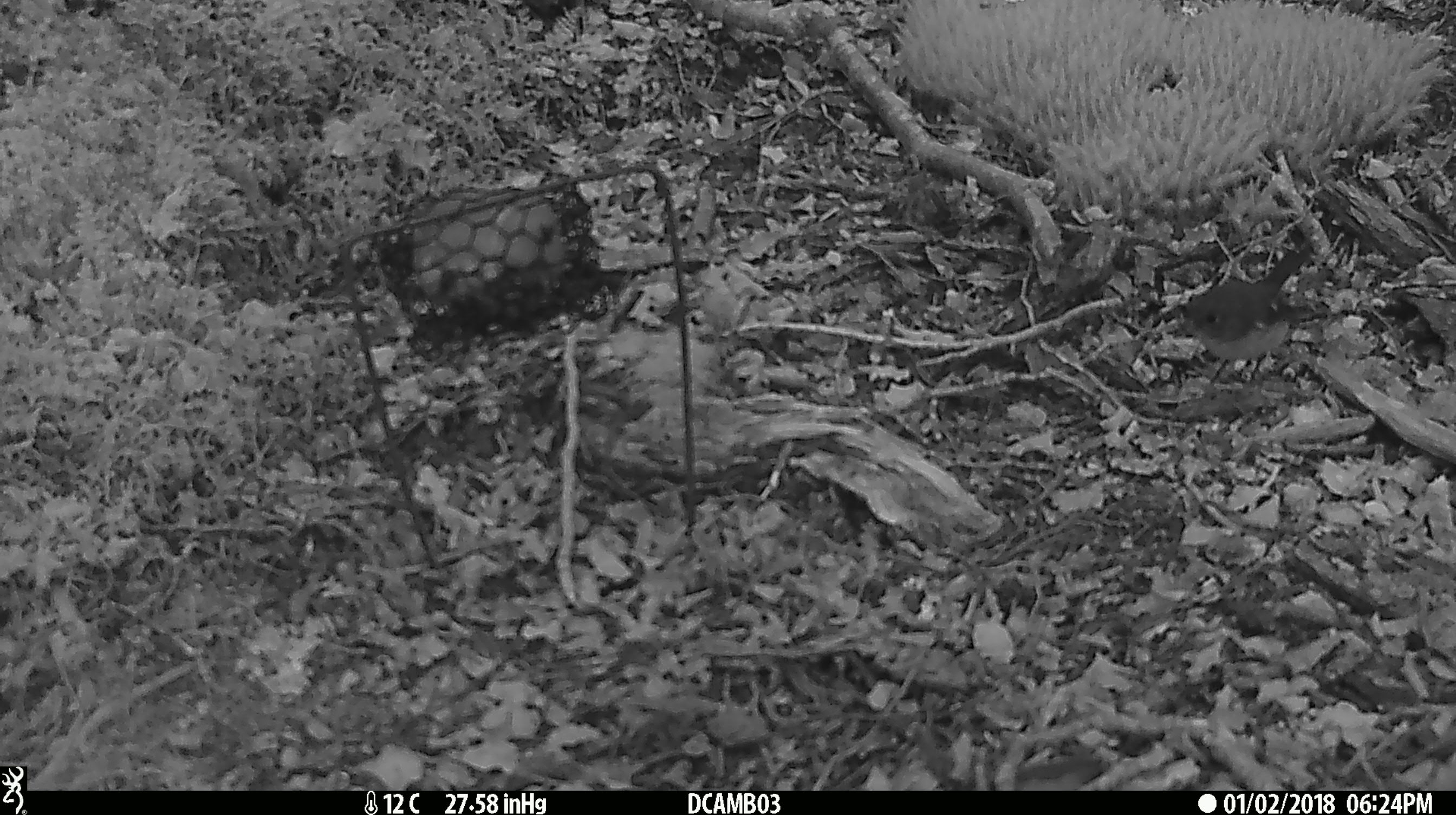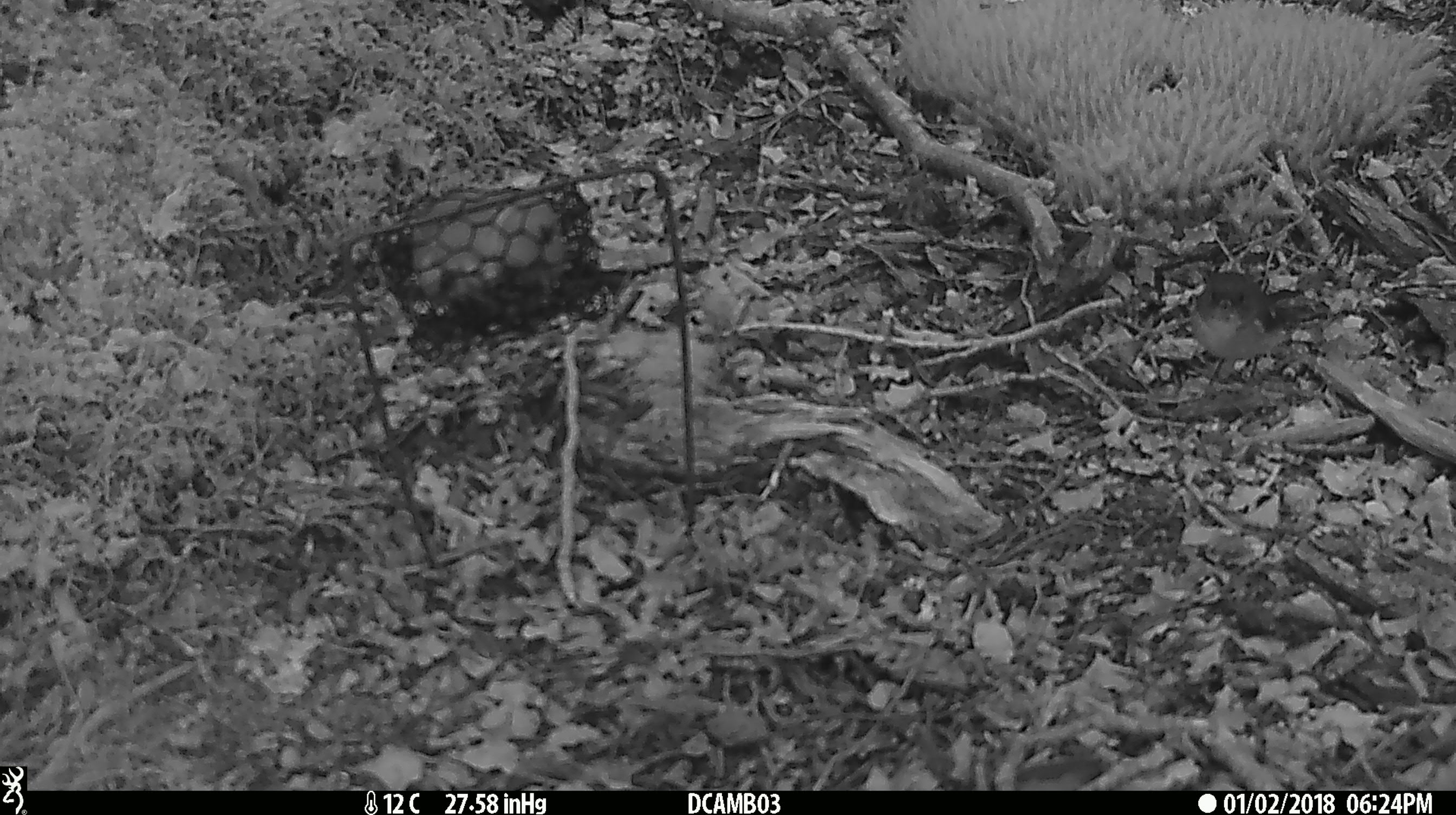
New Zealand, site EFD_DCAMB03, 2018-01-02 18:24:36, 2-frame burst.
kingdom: Animalia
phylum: Chordata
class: Aves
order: Passeriformes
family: Petroicidae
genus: Petroica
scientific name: Petroica macrocephala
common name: tomtit